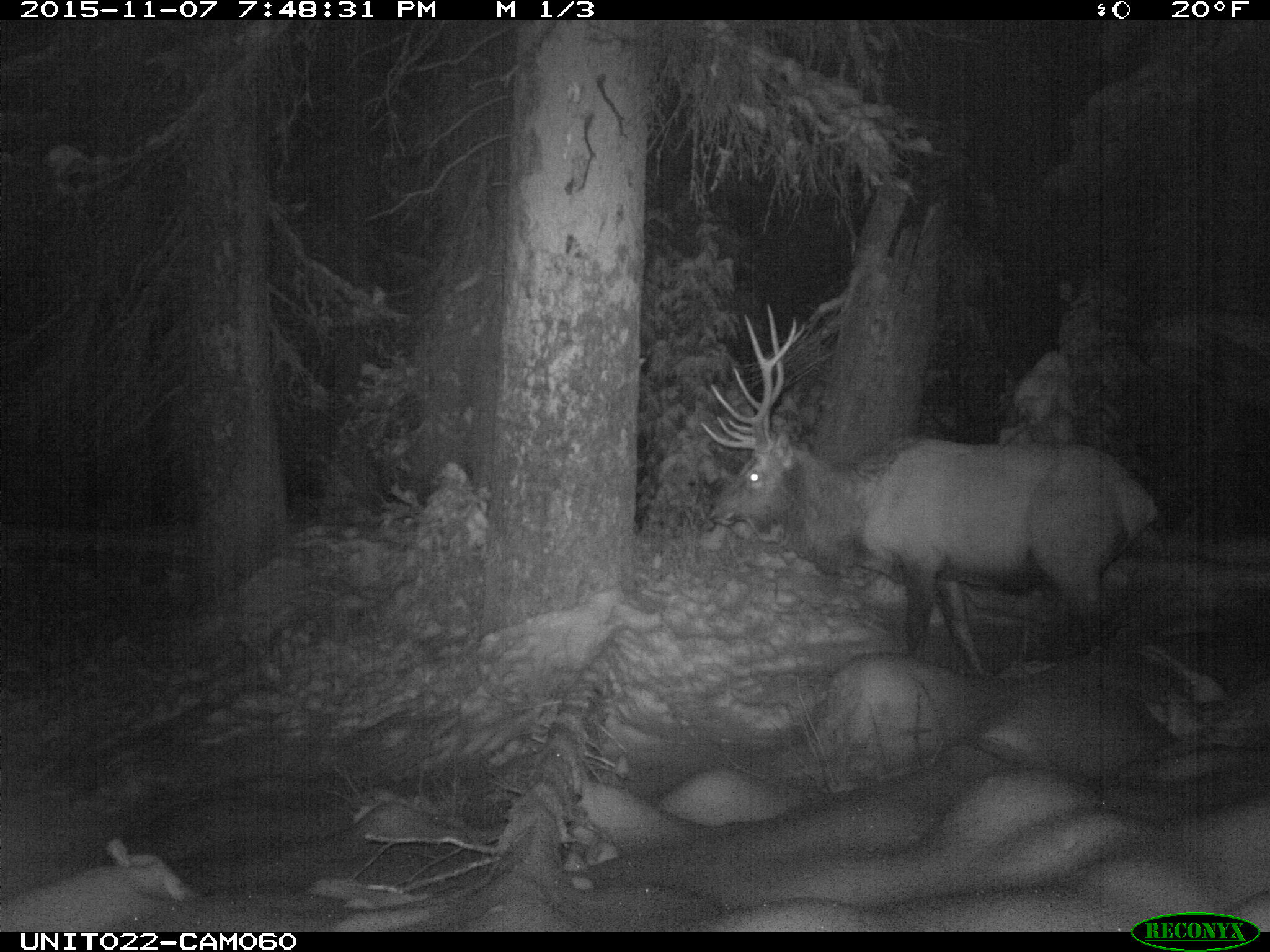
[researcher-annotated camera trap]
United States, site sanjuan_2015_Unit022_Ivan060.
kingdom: Animalia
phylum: Chordata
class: Mammalia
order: Artiodactyla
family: Cervidae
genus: Cervus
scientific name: Cervus elaphus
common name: red deer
Cervus elaphus (red deer).